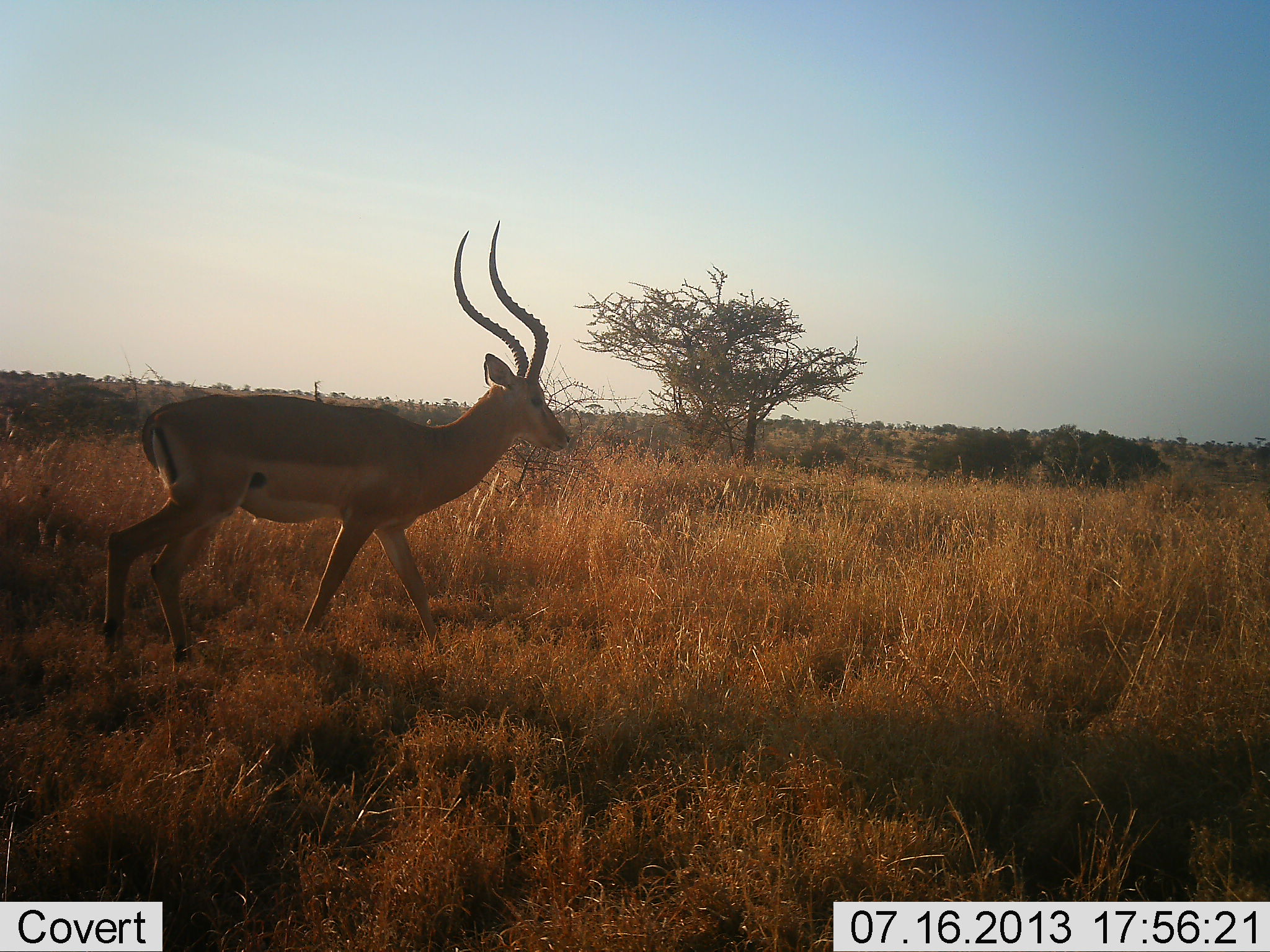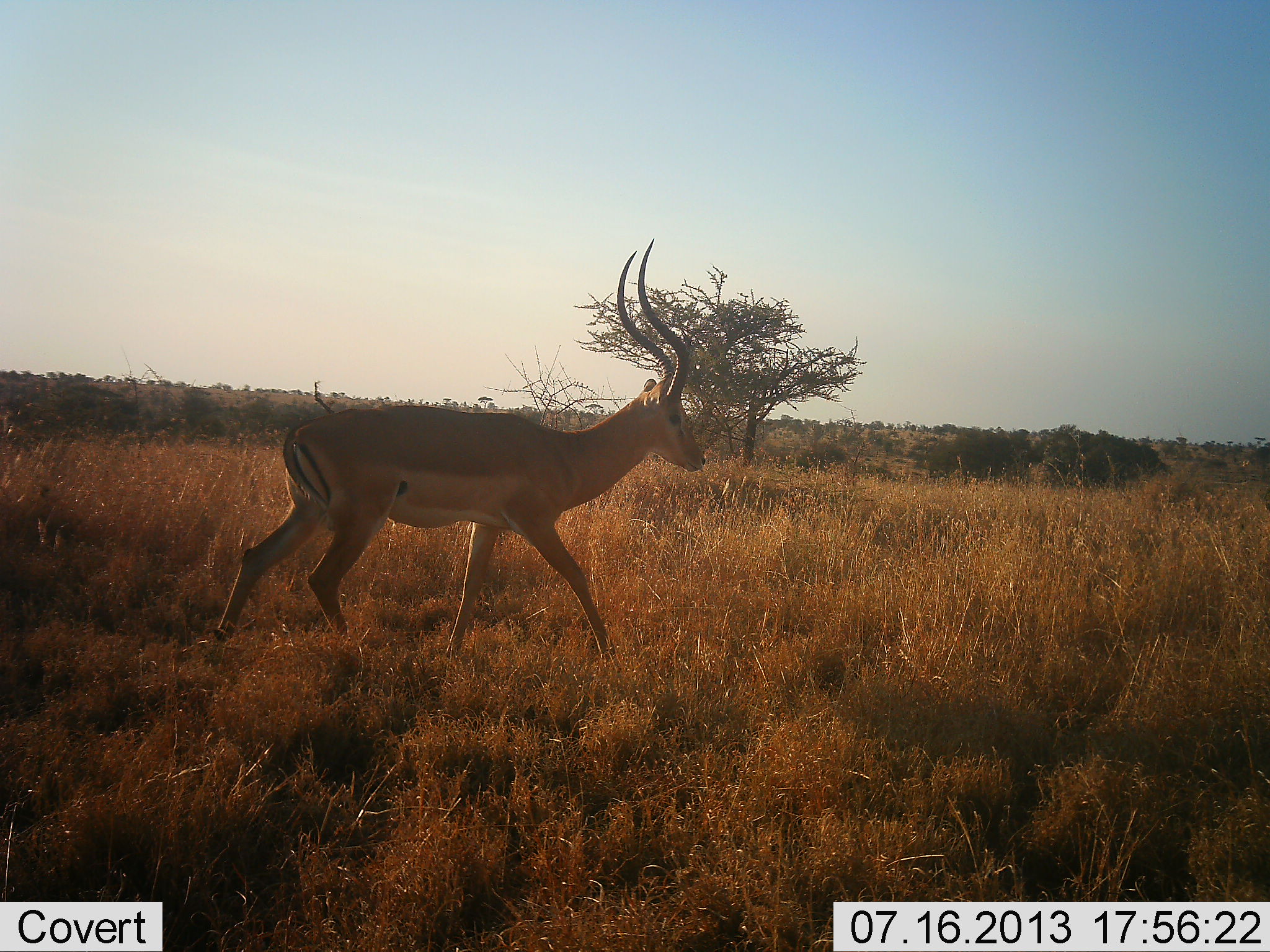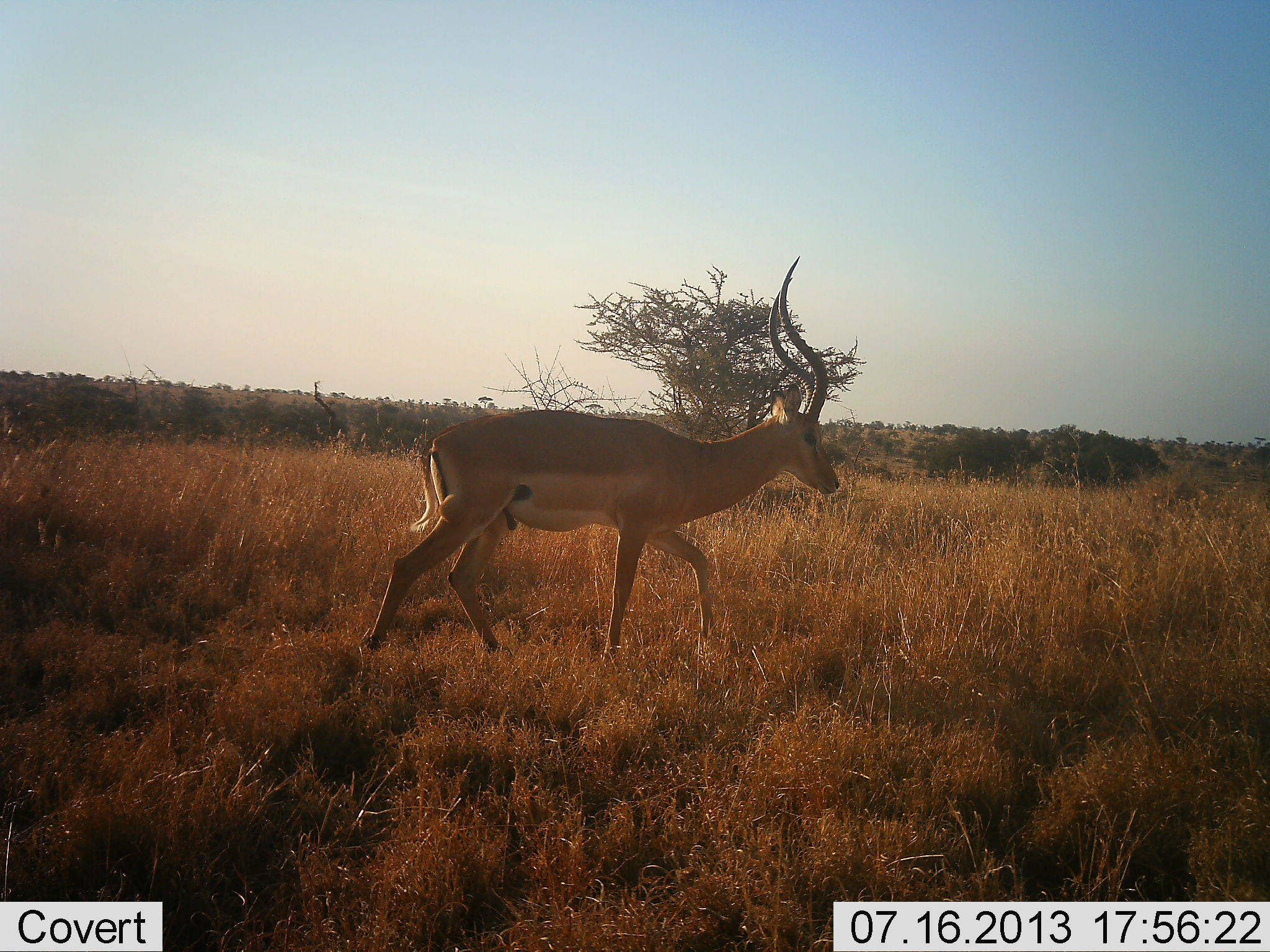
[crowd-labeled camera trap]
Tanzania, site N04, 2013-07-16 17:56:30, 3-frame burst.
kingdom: Animalia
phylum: Chordata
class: Mammalia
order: Artiodactyla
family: Bovidae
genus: Aepyceros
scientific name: Aepyceros melampus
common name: impala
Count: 1.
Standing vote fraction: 0%.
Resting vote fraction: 0%.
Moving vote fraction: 100%.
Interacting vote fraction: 0%.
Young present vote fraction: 0%.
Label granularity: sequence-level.